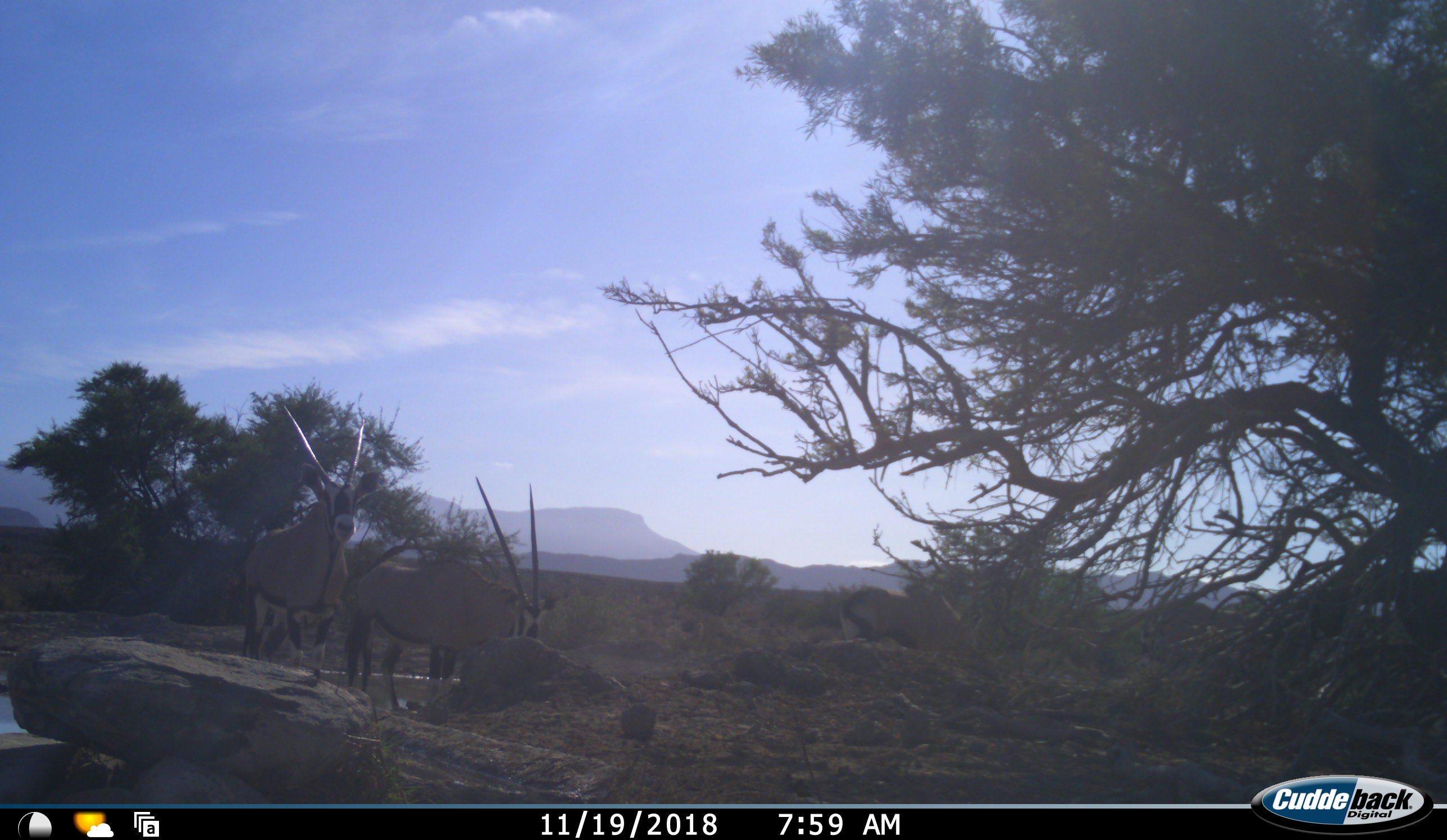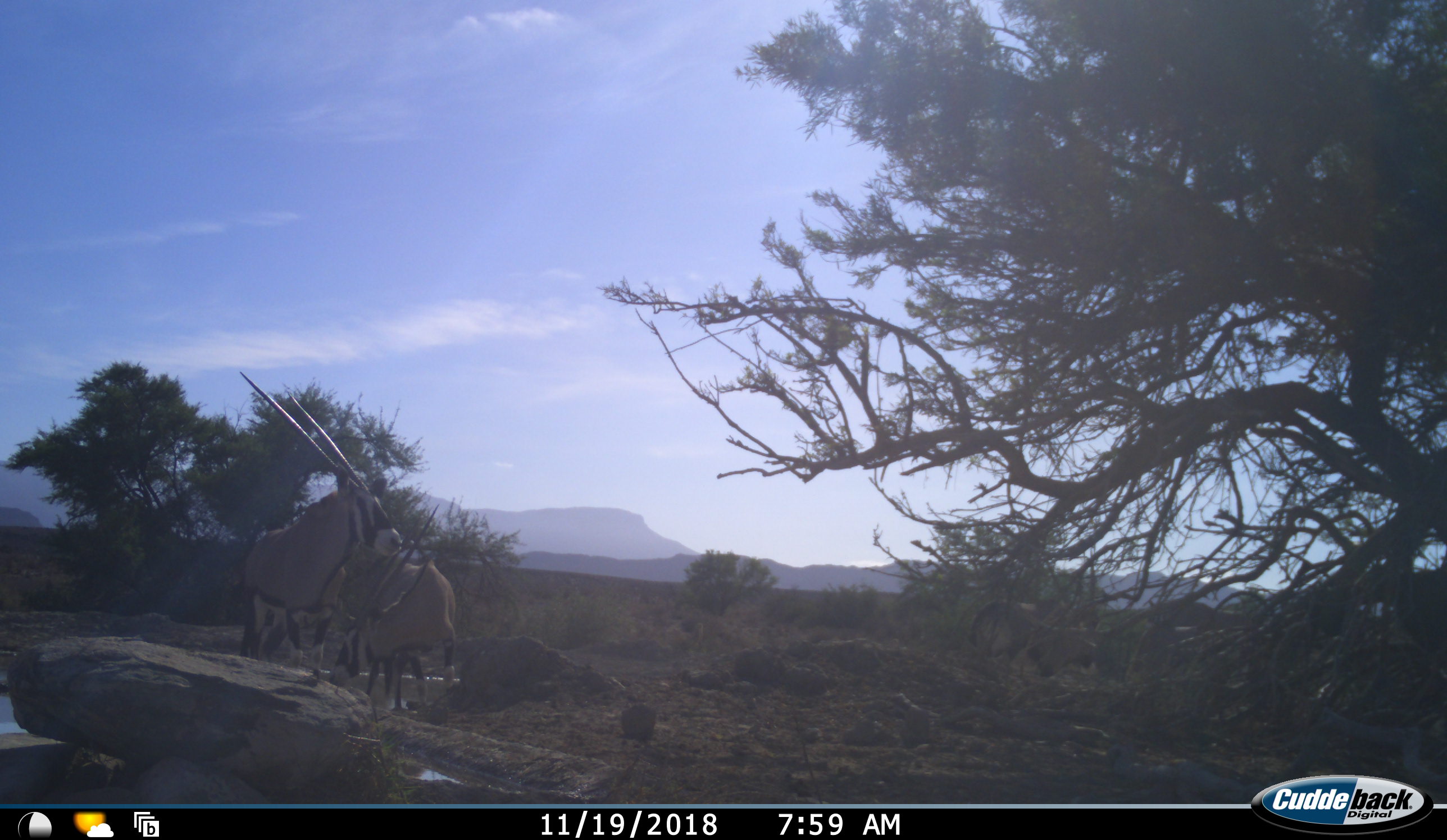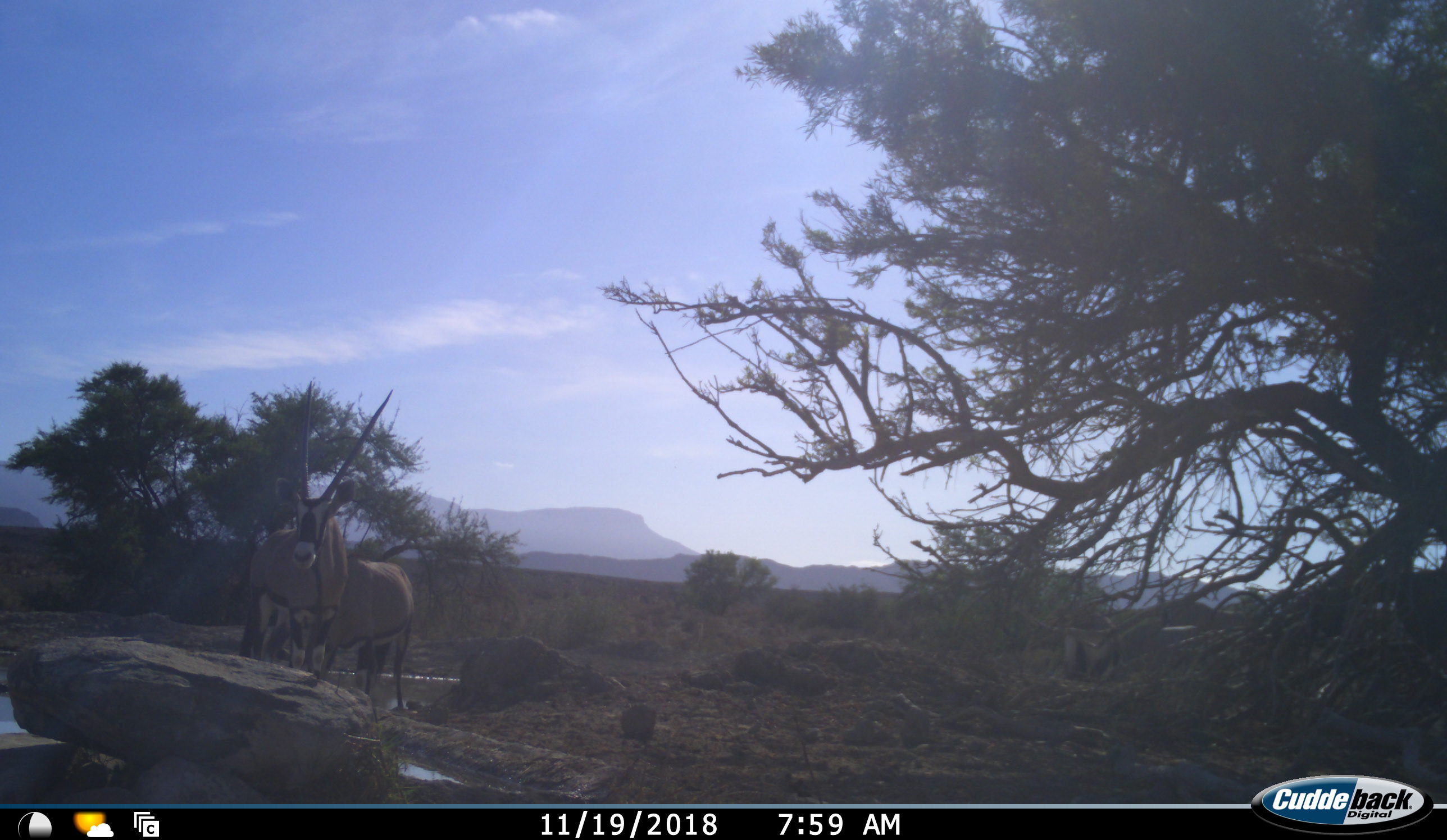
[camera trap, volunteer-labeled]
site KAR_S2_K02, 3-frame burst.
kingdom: Animalia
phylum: Chordata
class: Mammalia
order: Artiodactyla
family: Bovidae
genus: Oryx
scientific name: Oryx gazella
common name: gemsbok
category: oryx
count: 4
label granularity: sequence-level